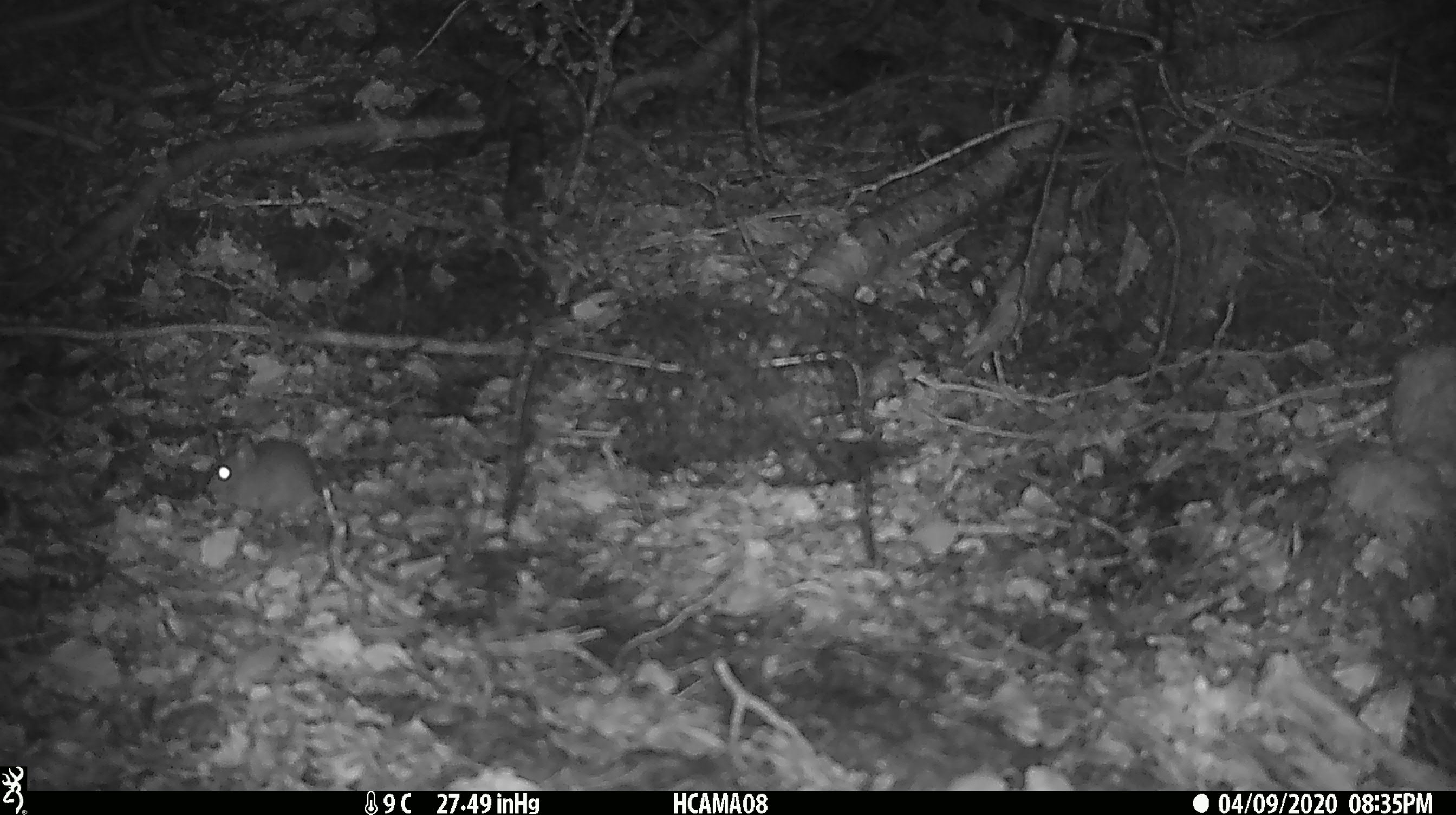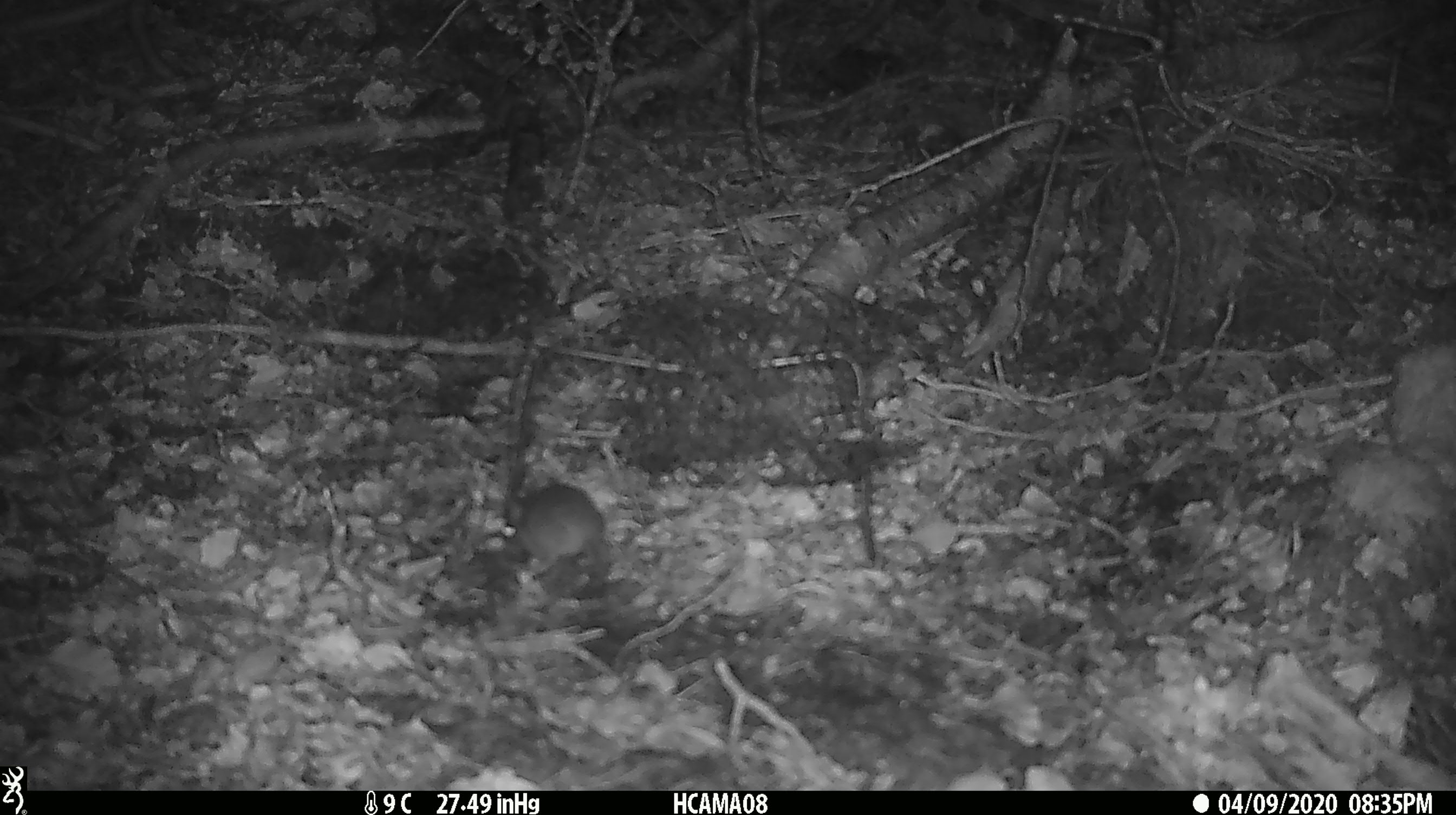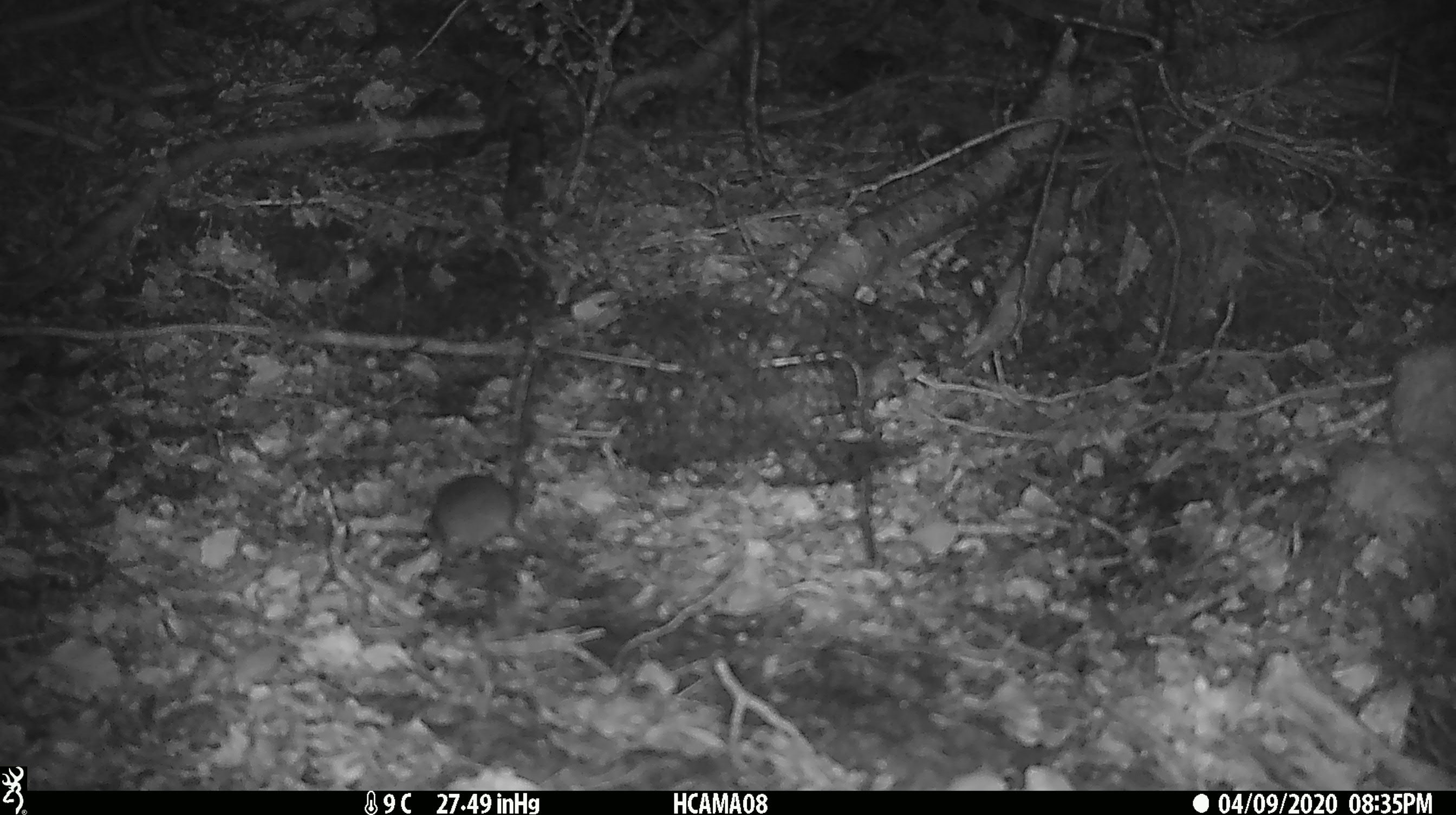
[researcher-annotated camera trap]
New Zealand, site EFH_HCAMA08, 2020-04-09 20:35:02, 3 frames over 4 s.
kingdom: Animalia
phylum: Chordata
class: Mammalia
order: Rodentia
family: Muridae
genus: Mus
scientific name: Mus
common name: mouse